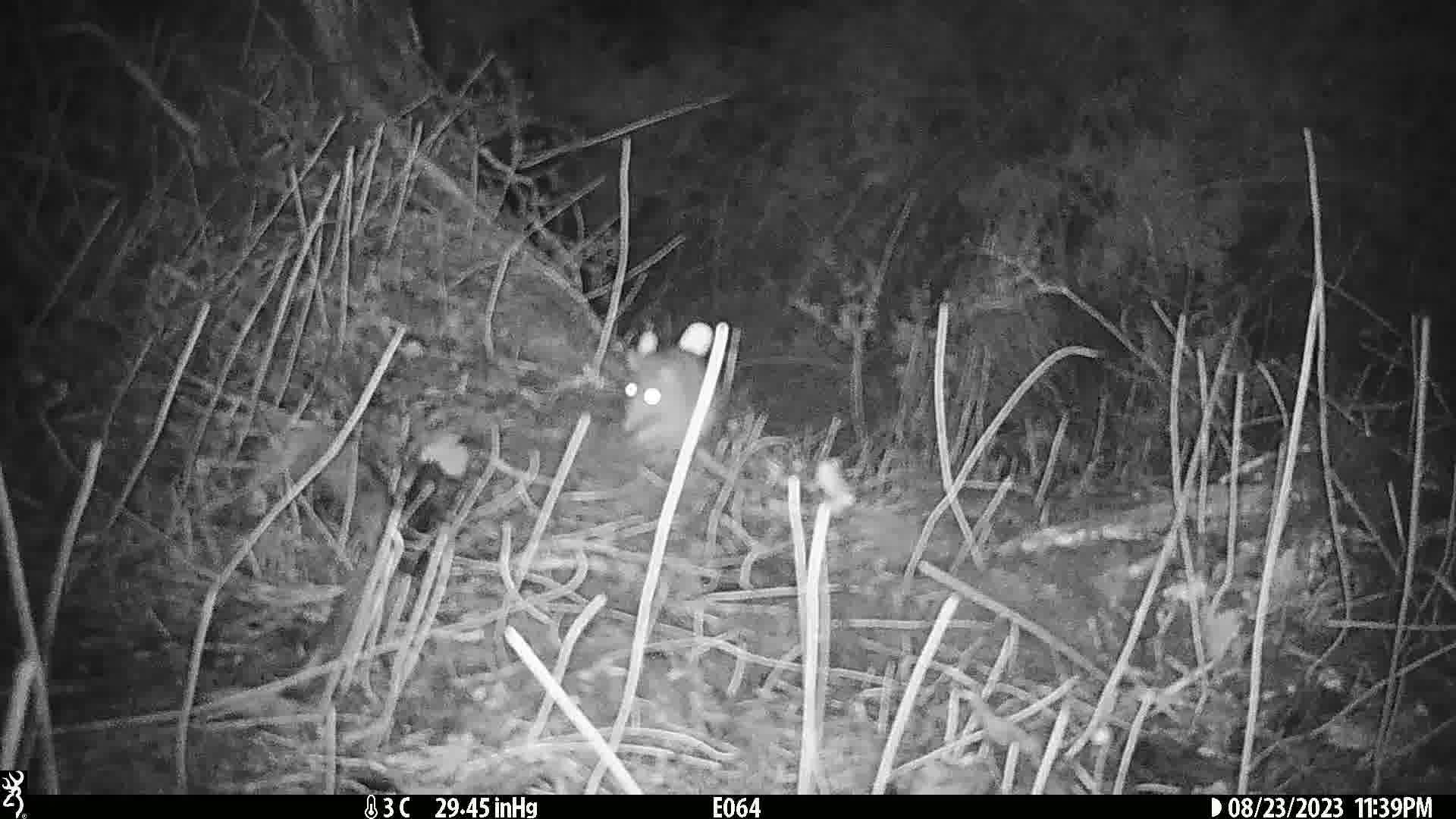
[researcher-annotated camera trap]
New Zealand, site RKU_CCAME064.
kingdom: Animalia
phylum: Chordata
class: Mammalia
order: Rodentia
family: Muridae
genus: Rattus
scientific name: Rattus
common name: rat